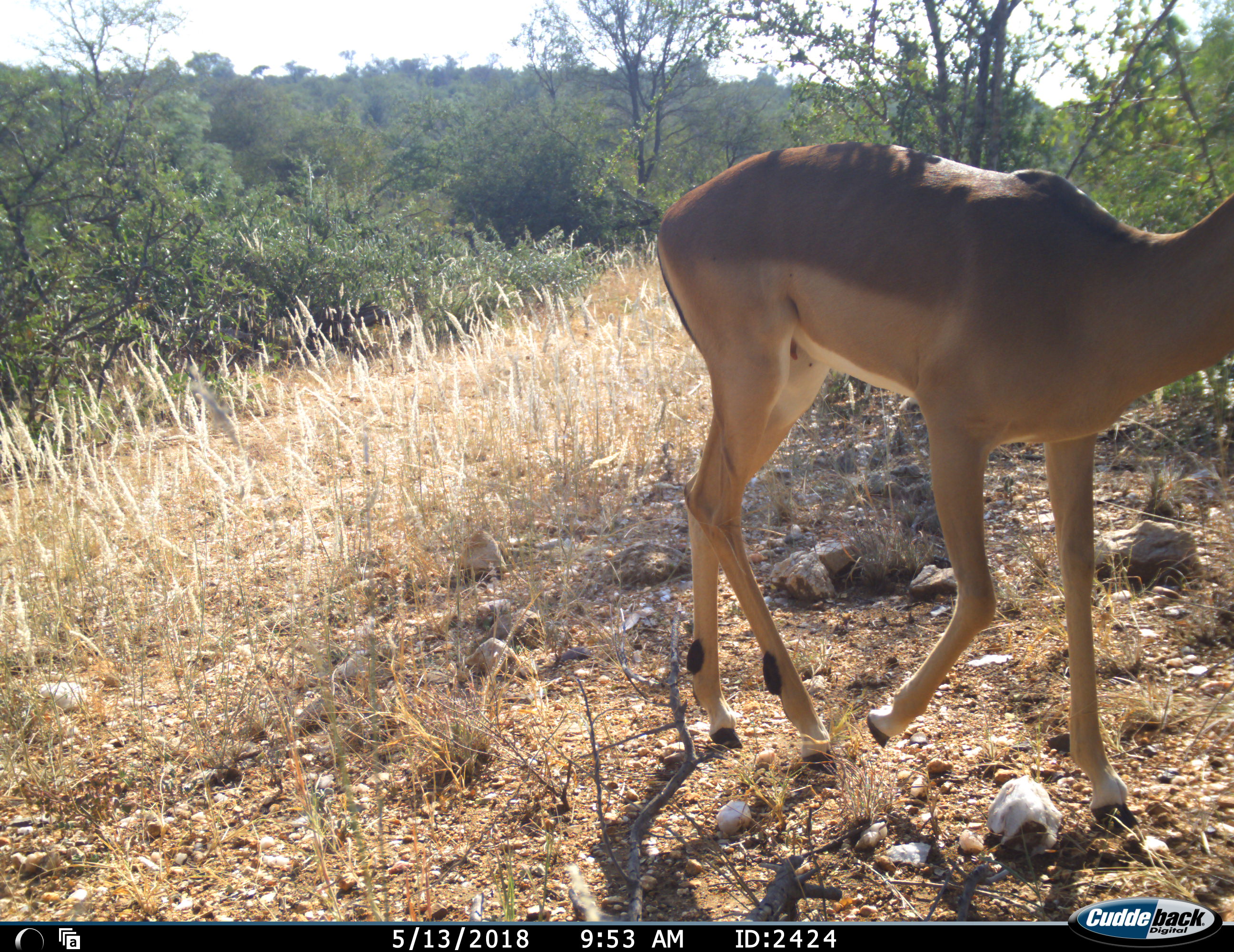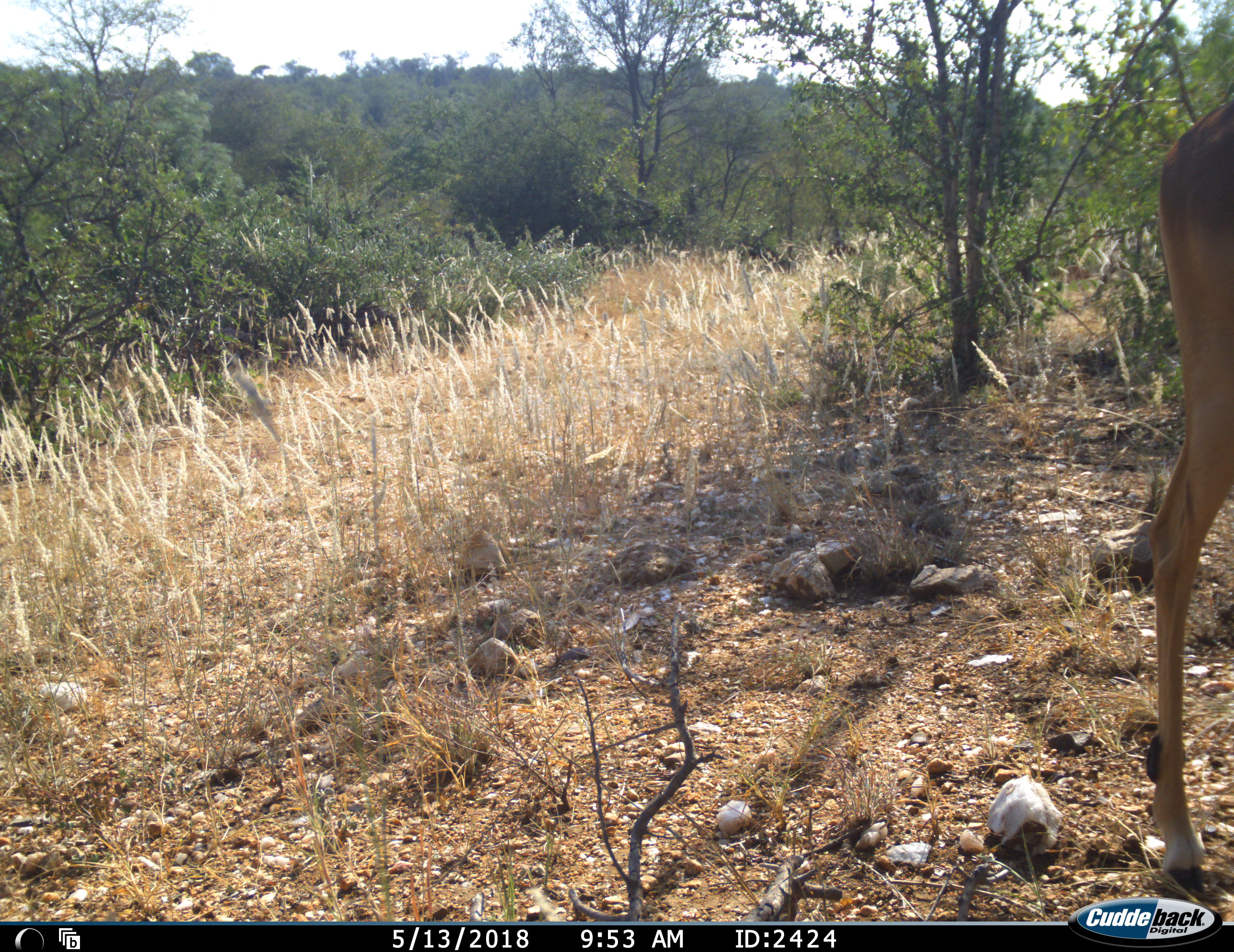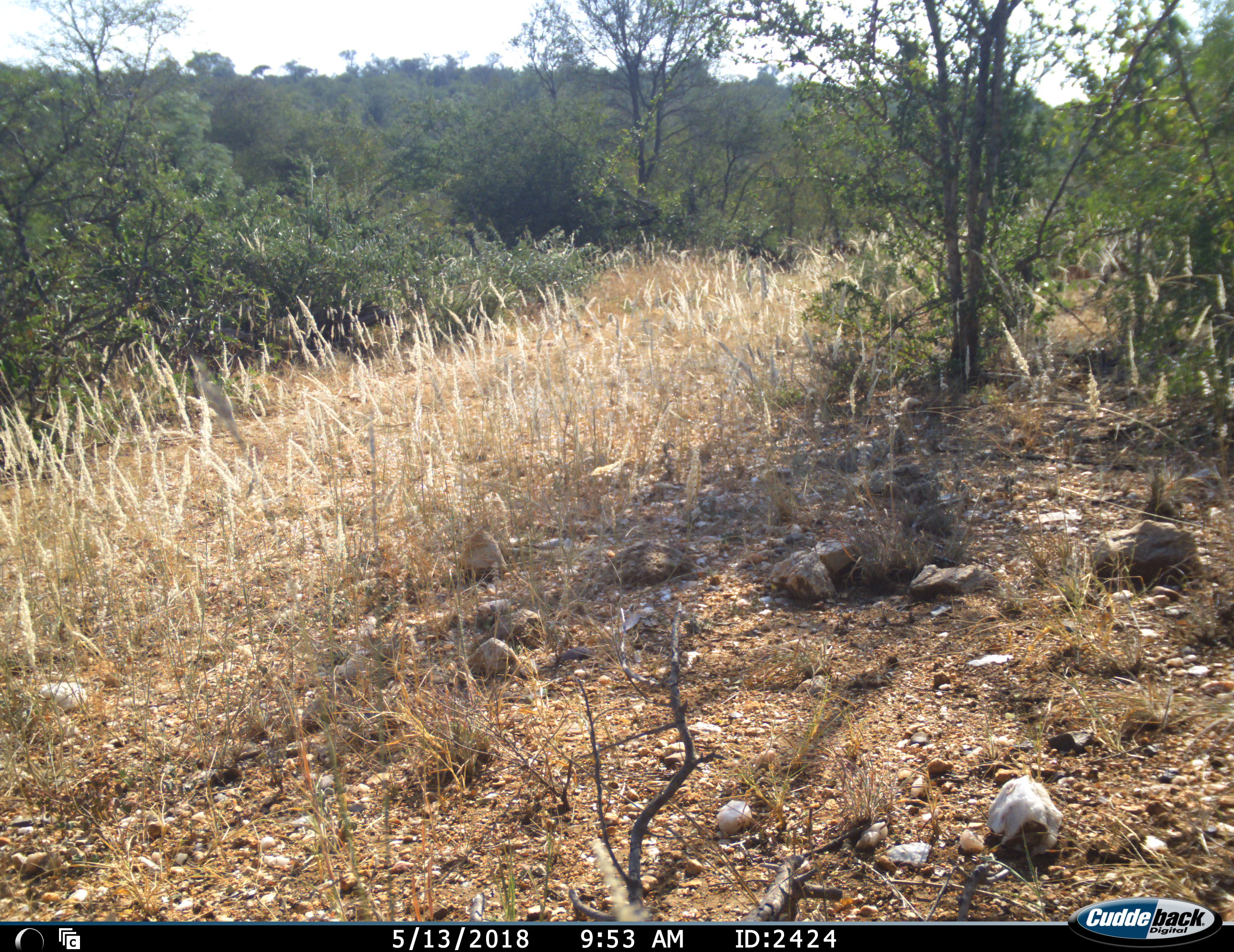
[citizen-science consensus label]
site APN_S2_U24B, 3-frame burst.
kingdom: Animalia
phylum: Chordata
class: Mammalia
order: Artiodactyla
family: Bovidae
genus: Aepyceros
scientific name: Aepyceros melampus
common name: impala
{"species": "impala (Aepyceros melampus)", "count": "1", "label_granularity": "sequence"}